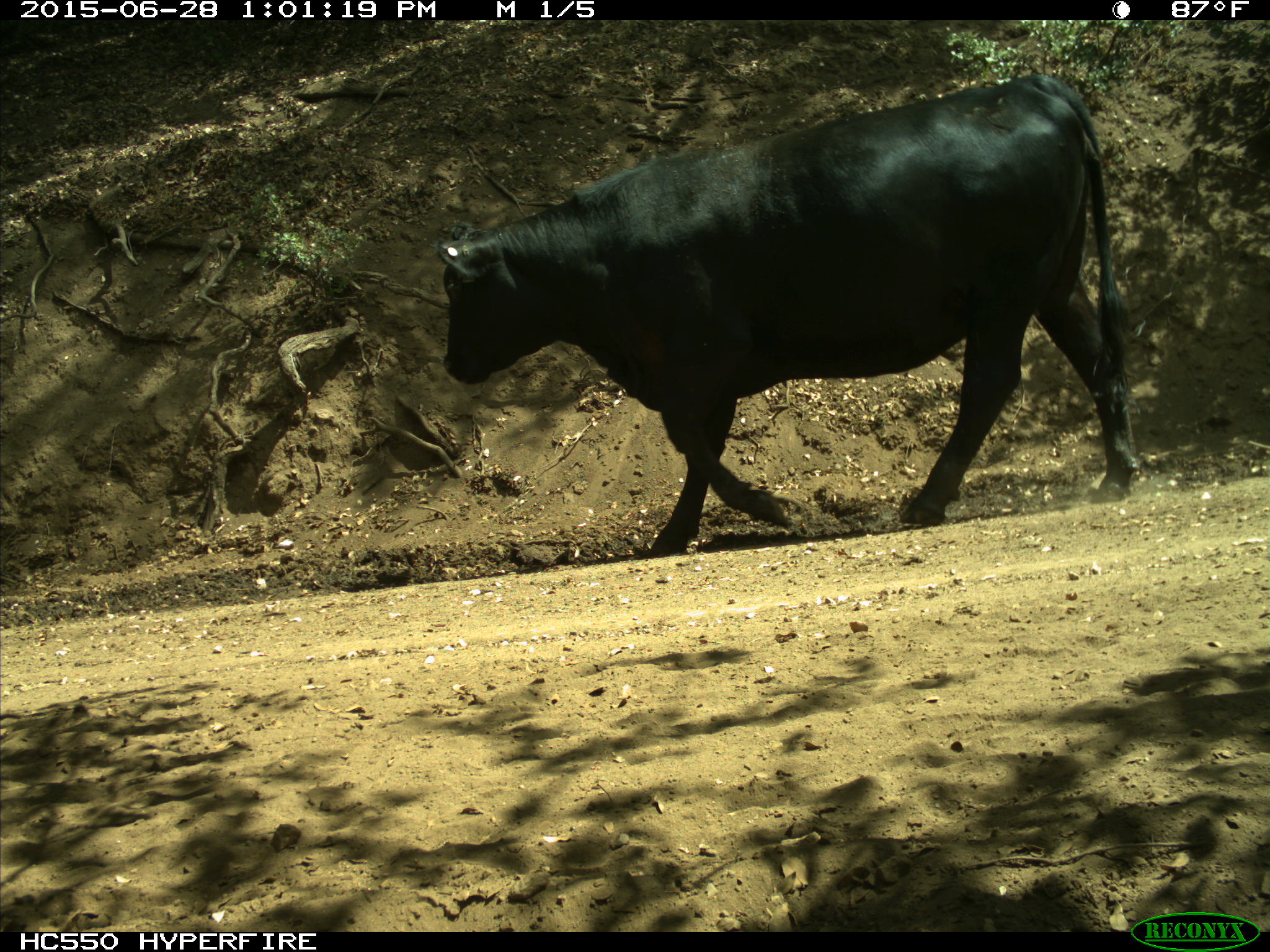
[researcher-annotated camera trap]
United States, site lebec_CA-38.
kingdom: Animalia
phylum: Chordata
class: Mammalia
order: Artiodactyla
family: Bovidae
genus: Bos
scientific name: Bos taurus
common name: domestic cow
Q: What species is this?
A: Bos taurus (domestic cow).